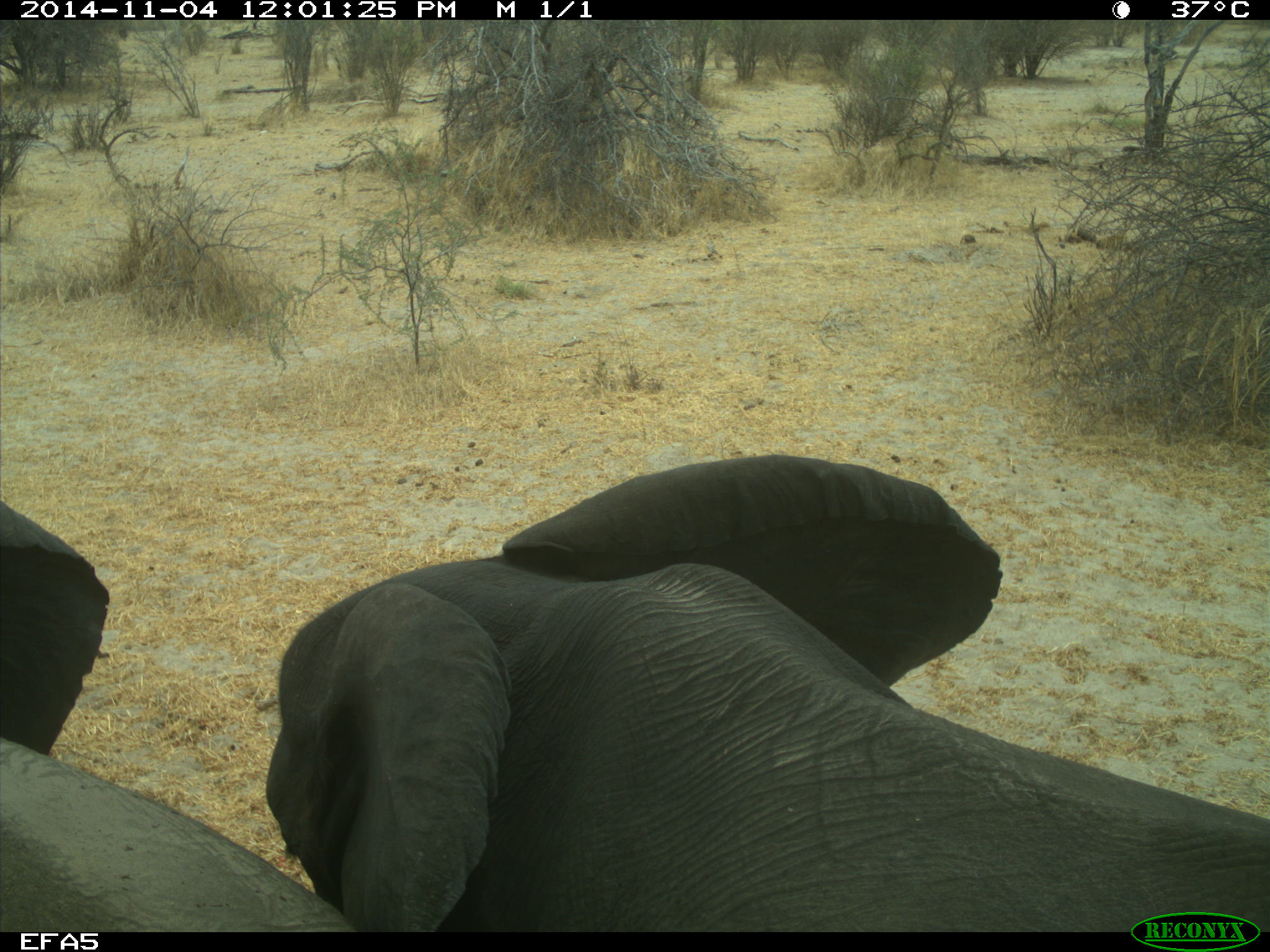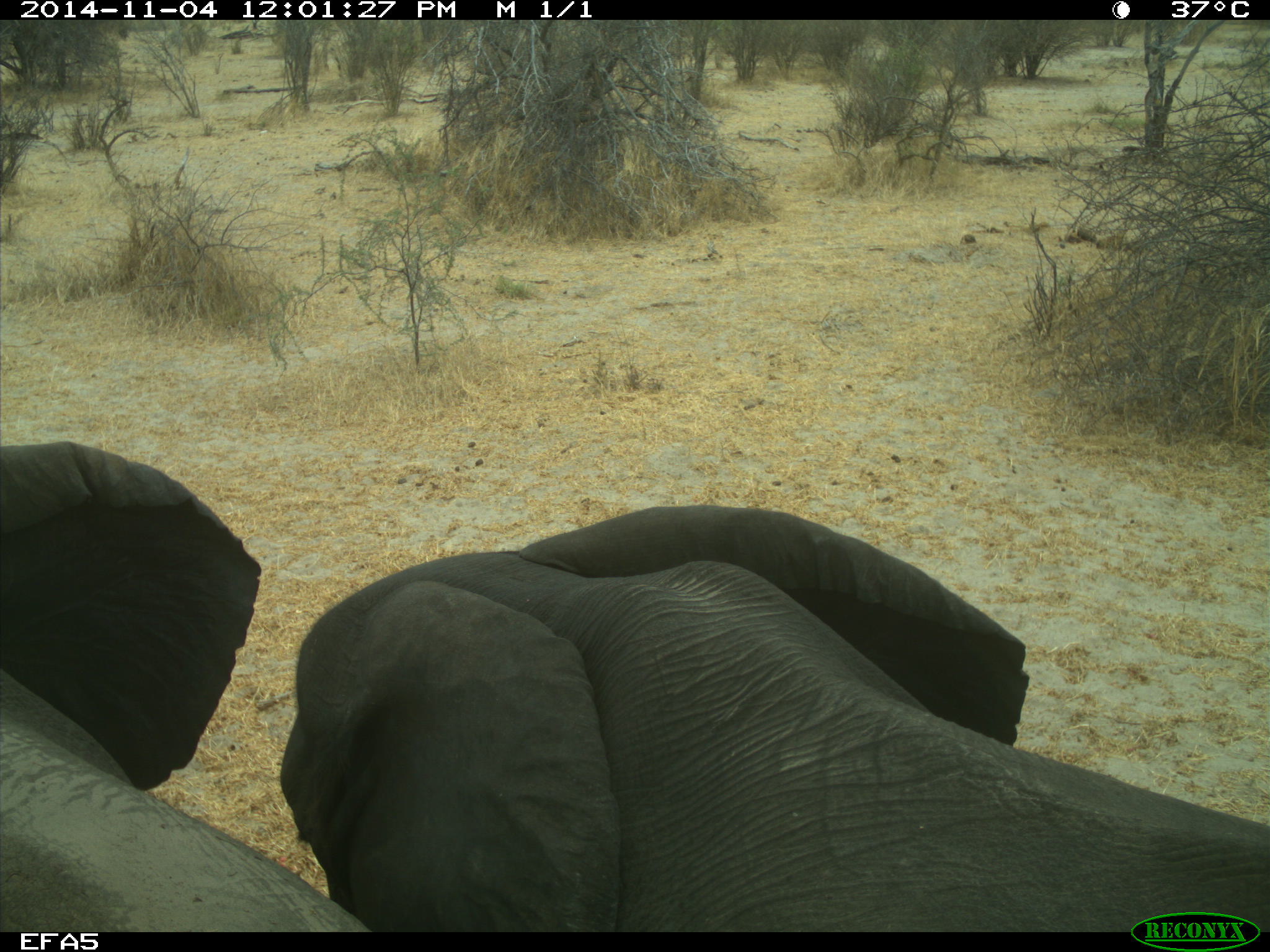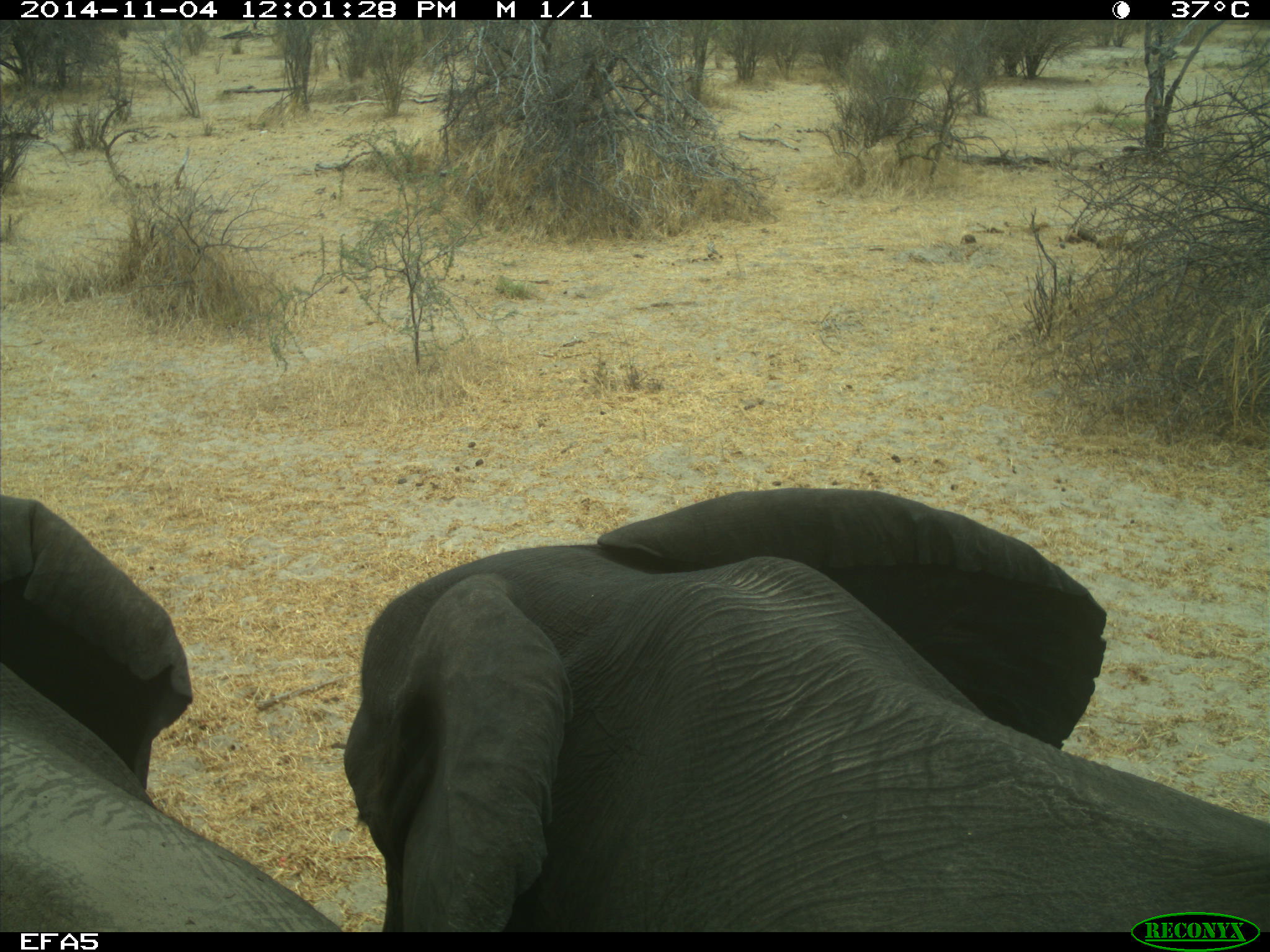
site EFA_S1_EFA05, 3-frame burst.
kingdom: Animalia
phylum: Chordata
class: Mammalia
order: Proboscidea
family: Elephantidae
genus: Loxodonta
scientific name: Loxodonta africana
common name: african bush elephant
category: elephant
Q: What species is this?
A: Elephant (african bush elephant) (Loxodonta africana).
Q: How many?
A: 2.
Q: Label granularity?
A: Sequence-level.